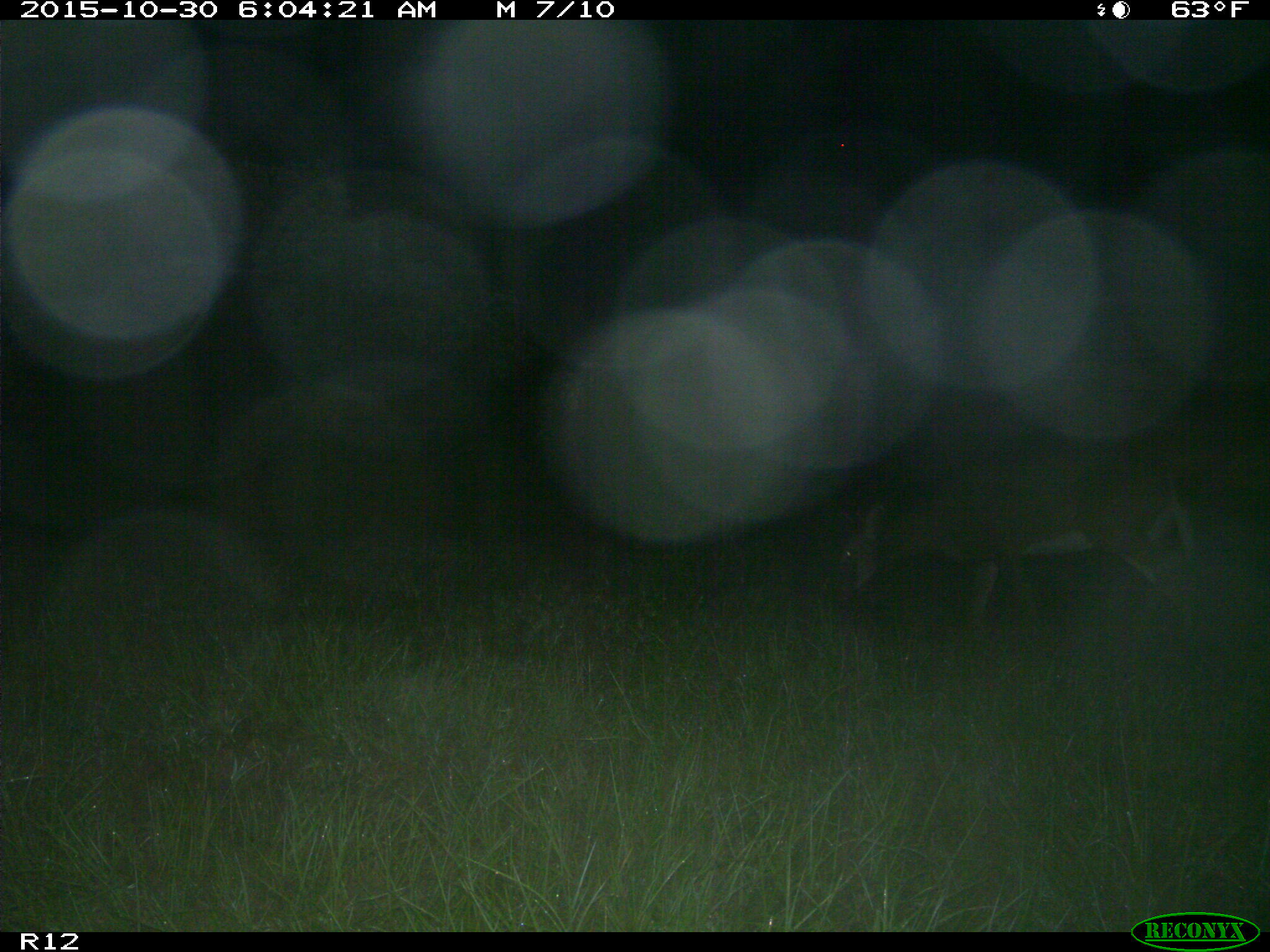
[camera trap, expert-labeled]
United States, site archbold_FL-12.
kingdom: Animalia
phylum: Chordata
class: Mammalia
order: Artiodactyla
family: Cervidae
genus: Odocoileus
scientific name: Odocoileus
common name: deer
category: unidentified deer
Unidentified deer (deer) (Odocoileus).